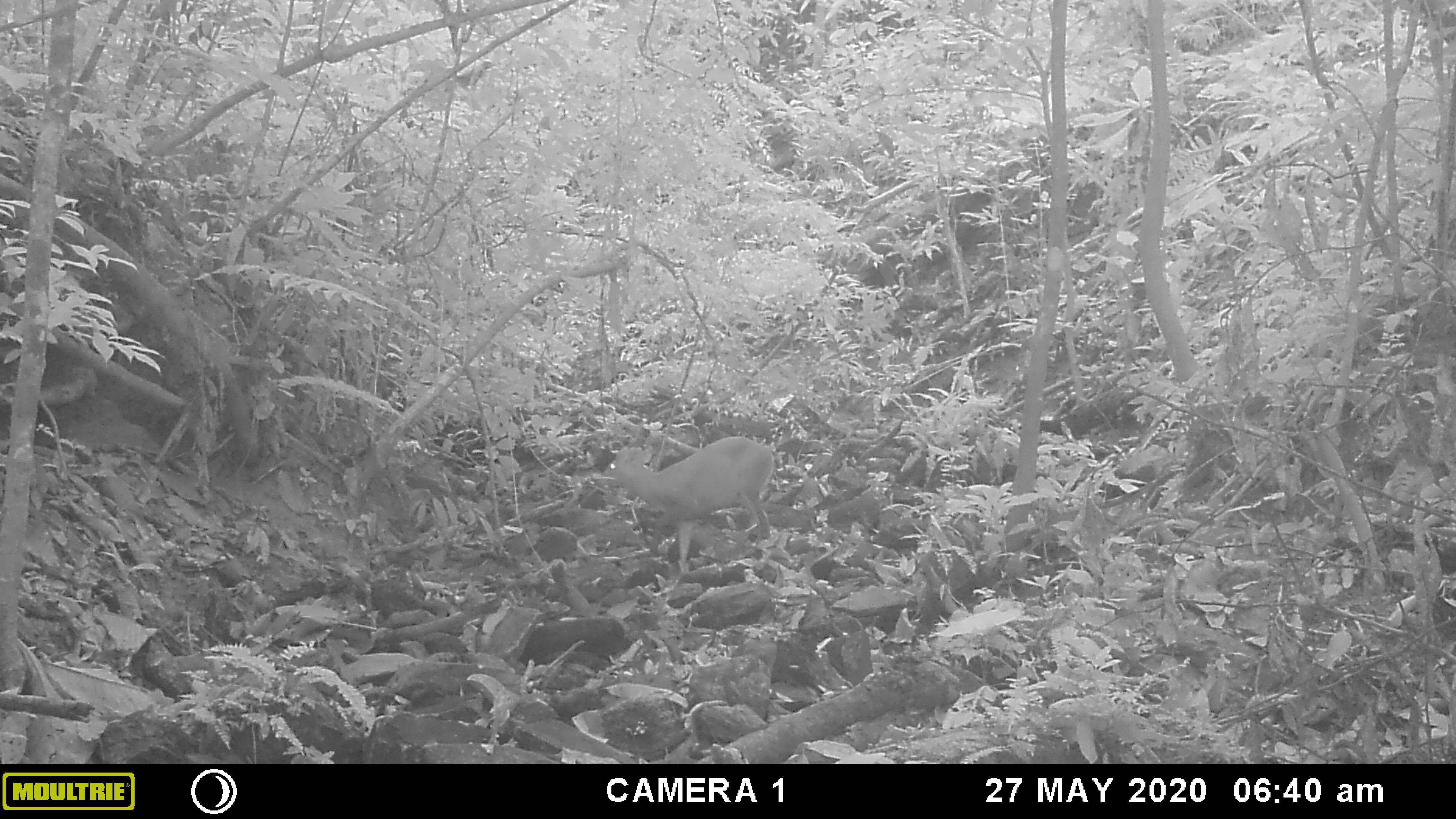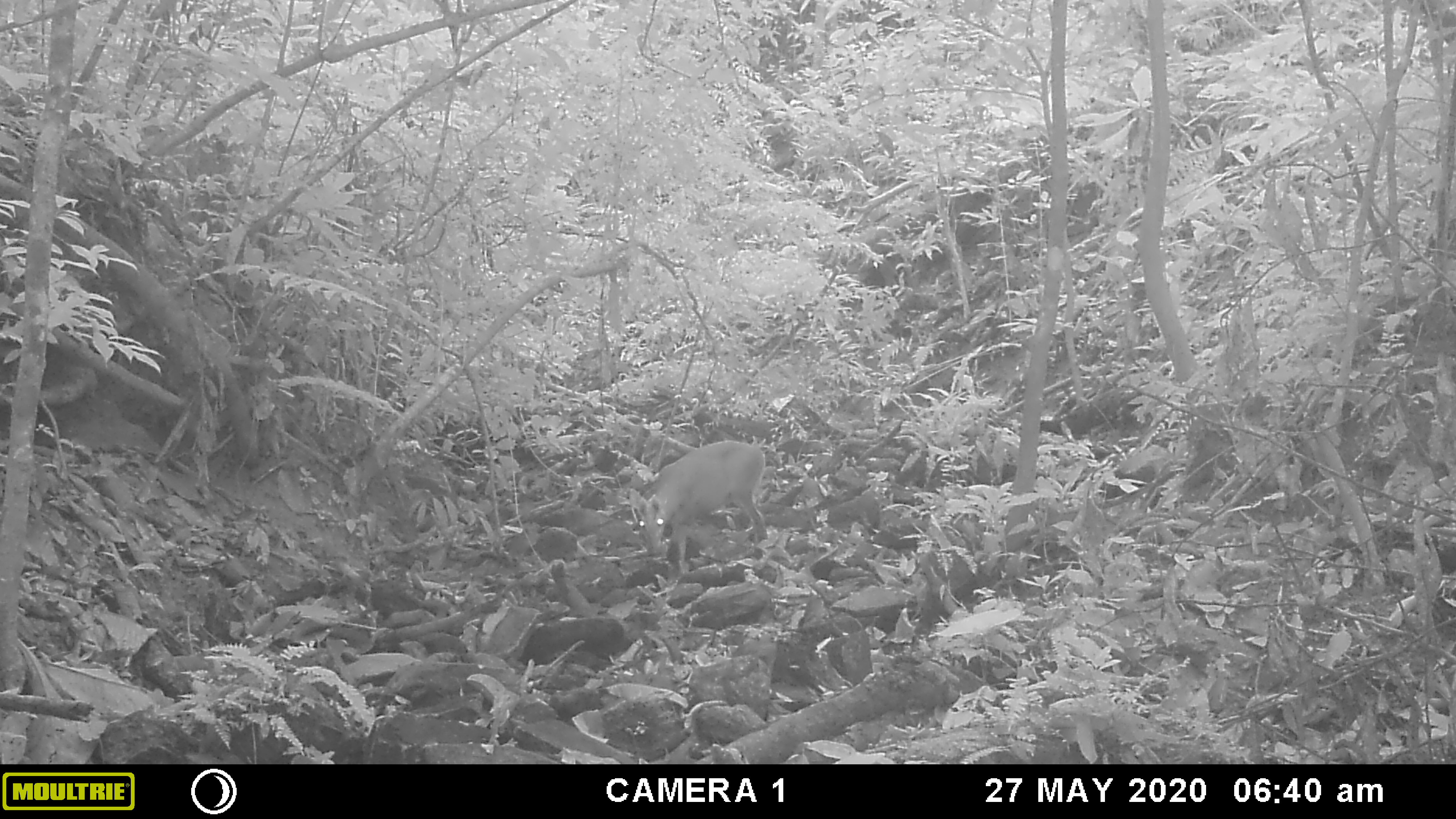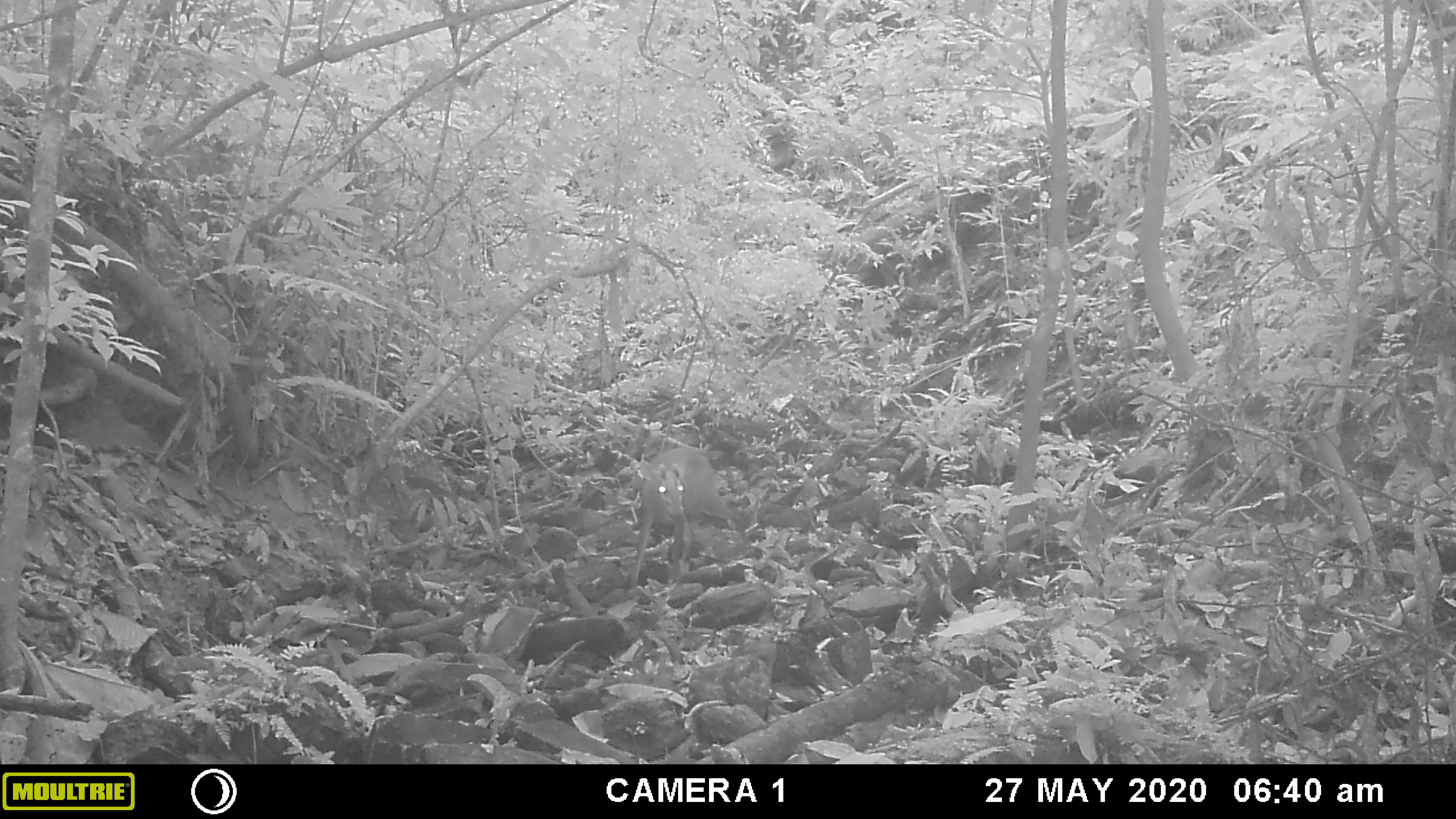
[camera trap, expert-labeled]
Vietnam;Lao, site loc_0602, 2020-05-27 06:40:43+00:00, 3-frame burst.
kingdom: Animalia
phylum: Chordata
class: Mammalia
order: Artiodactyla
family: Cervidae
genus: Muntiacus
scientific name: Muntiacus rooseveltorum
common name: roosevelt's muntjac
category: roosevelts muntjac group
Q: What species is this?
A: Roosevelts muntjac group (roosevelt's muntjac) (Muntiacus rooseveltorum).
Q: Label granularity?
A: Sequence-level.